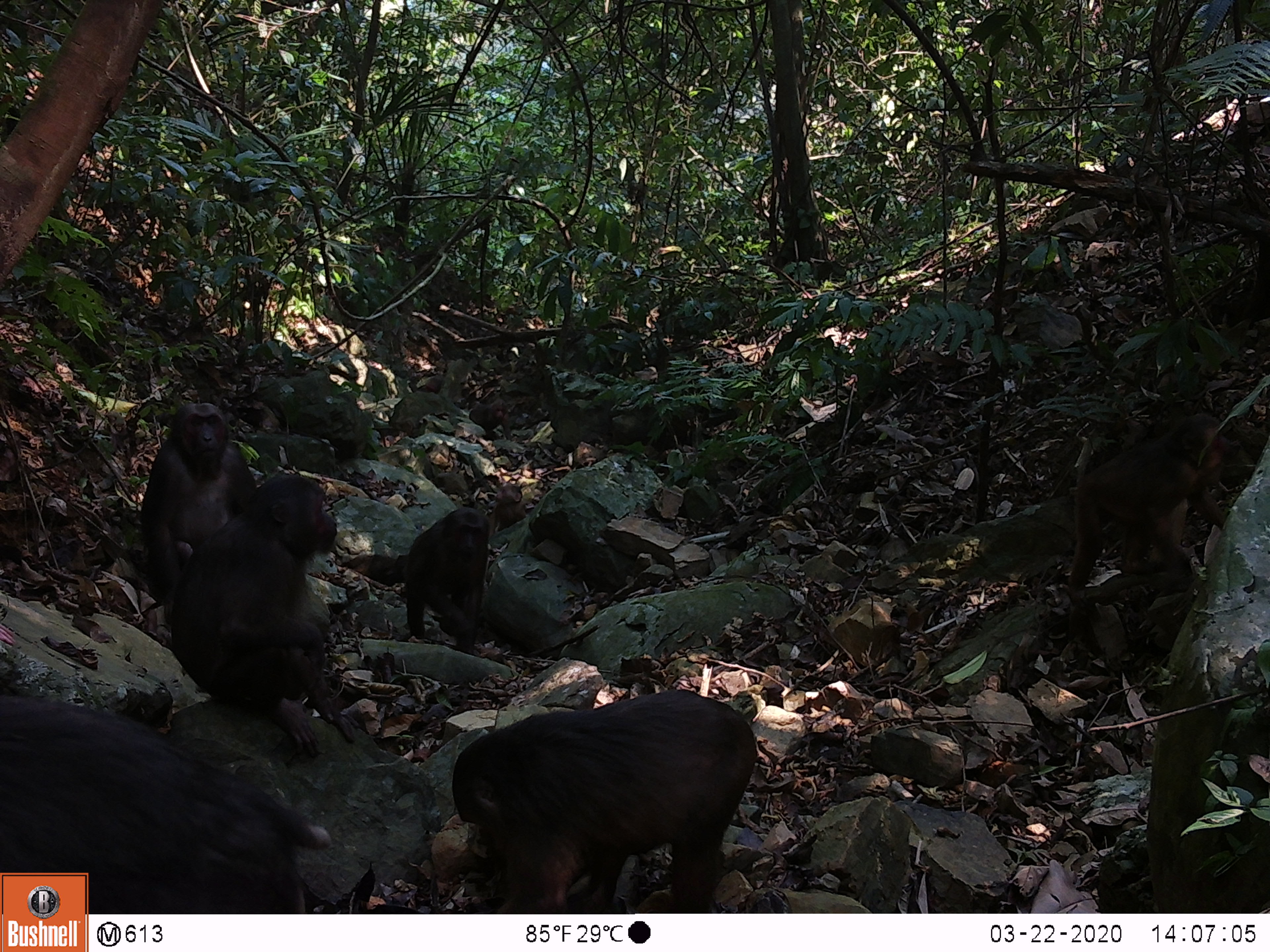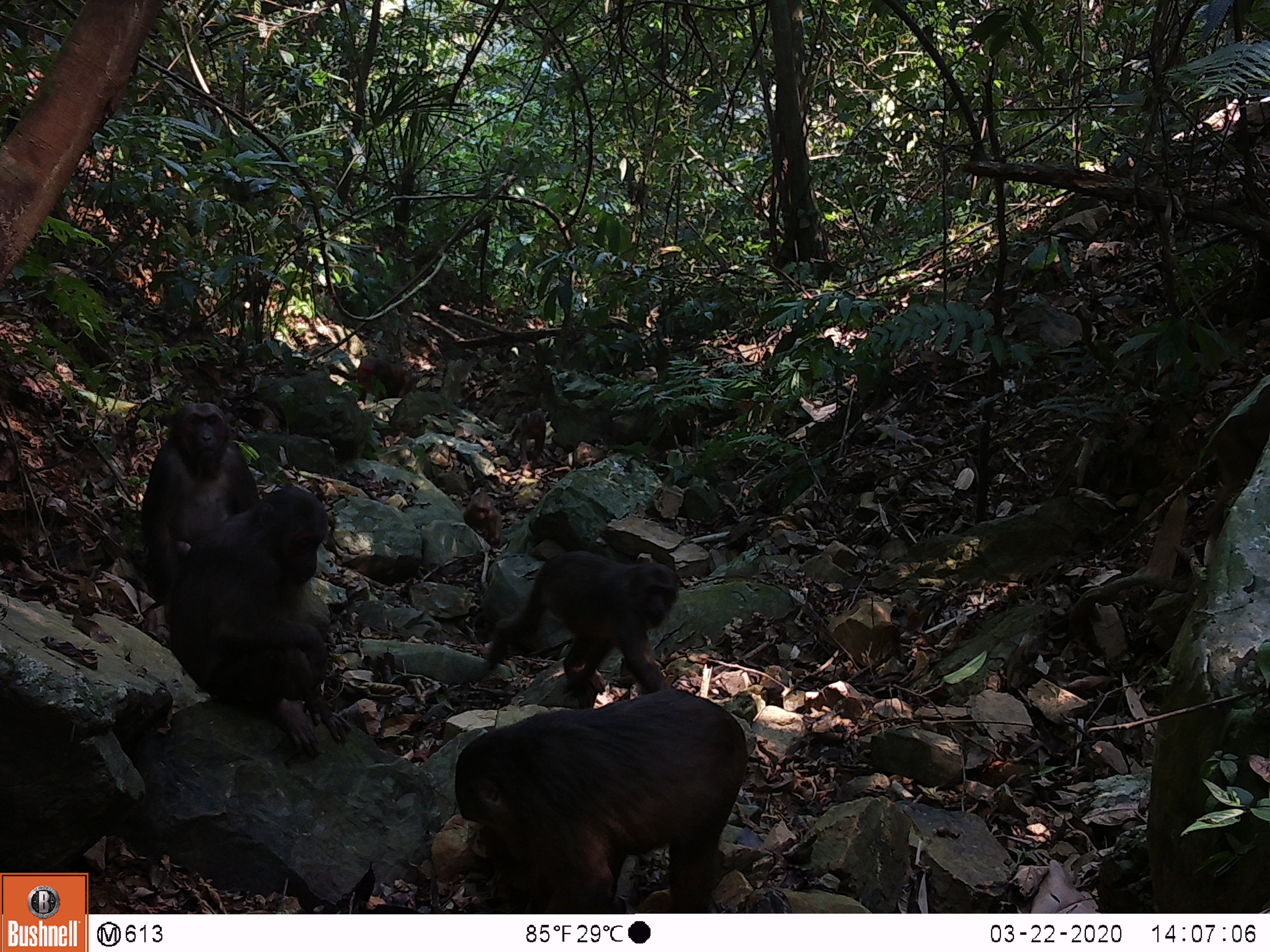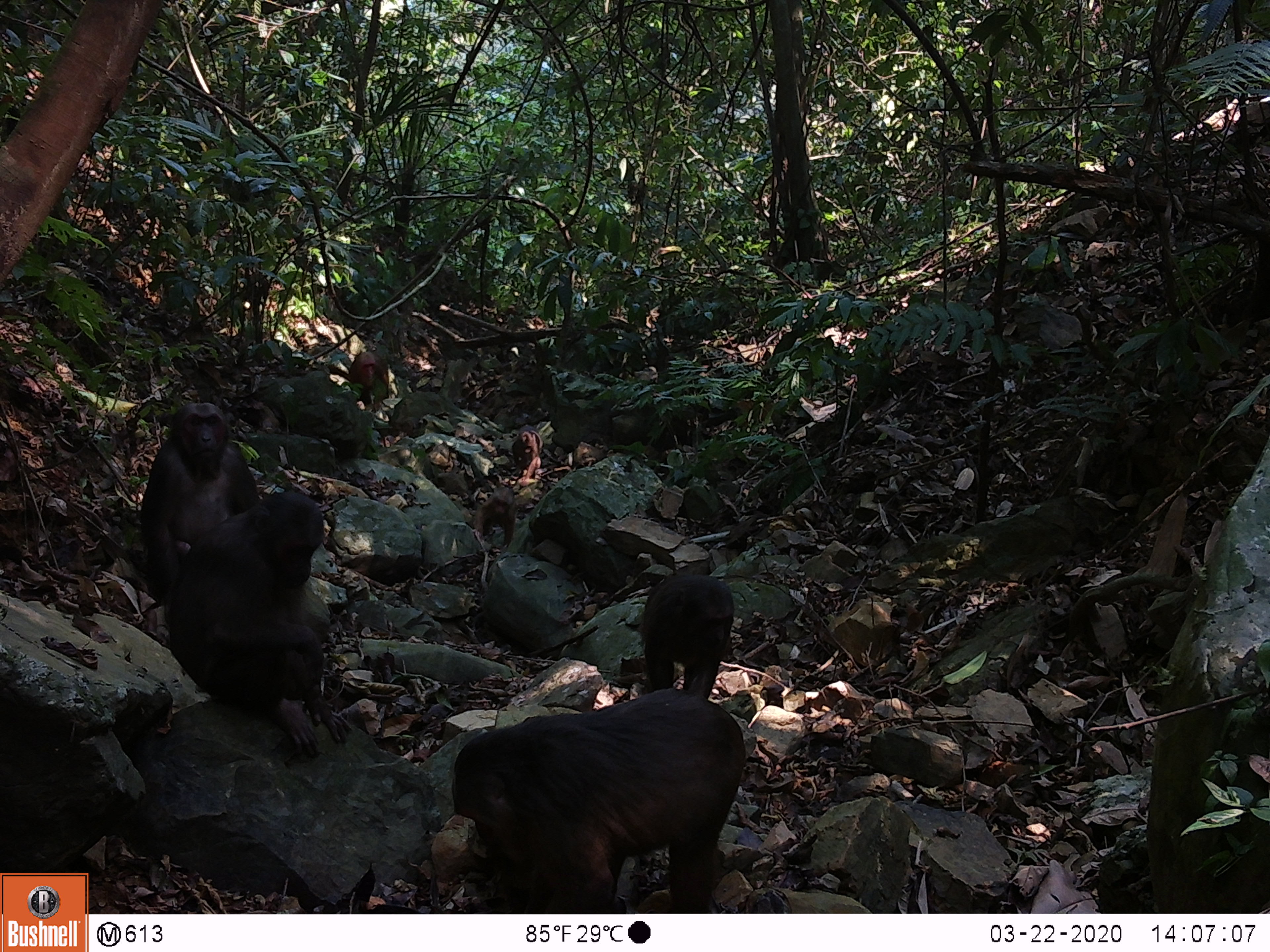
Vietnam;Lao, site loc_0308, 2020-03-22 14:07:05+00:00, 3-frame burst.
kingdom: Animalia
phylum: Chordata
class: Mammalia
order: Primates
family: Cercopithecidae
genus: Macaca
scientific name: Macaca arctoides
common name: stump-tailed macaque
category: stump tailed macaque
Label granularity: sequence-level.